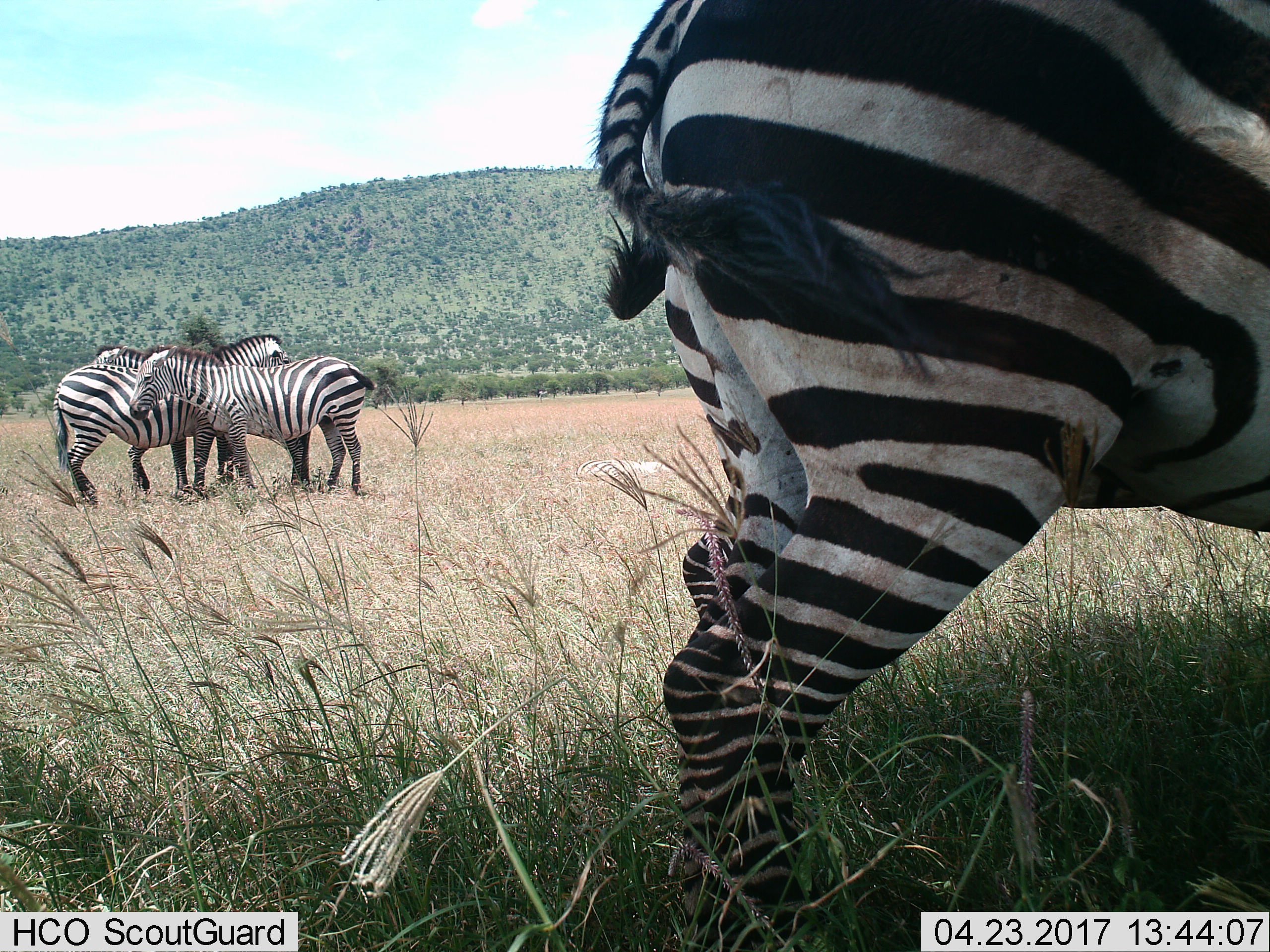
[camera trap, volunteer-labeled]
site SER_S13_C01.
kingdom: Animalia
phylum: Chordata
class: Mammalia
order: Perissodactyla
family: Equidae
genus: Equus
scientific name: Equus quagga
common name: plains zebra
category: zebraplains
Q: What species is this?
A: Zebraplains (plains zebra) (Equus quagga).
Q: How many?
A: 4.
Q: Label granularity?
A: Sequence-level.